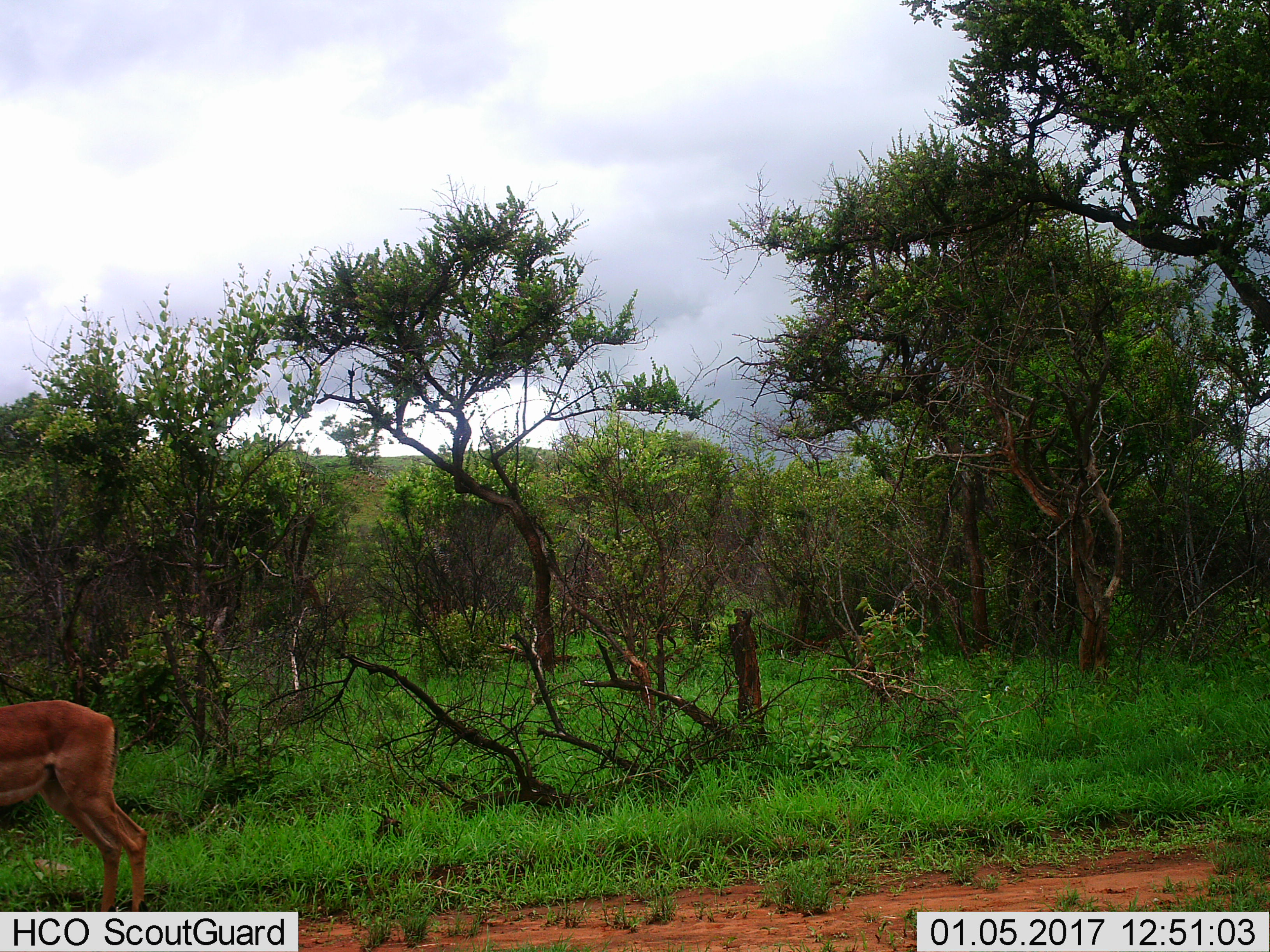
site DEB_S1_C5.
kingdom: Animalia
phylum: Chordata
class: Mammalia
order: Artiodactyla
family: Bovidae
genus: Aepyceros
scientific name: Aepyceros melampus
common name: impala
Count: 1.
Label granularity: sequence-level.